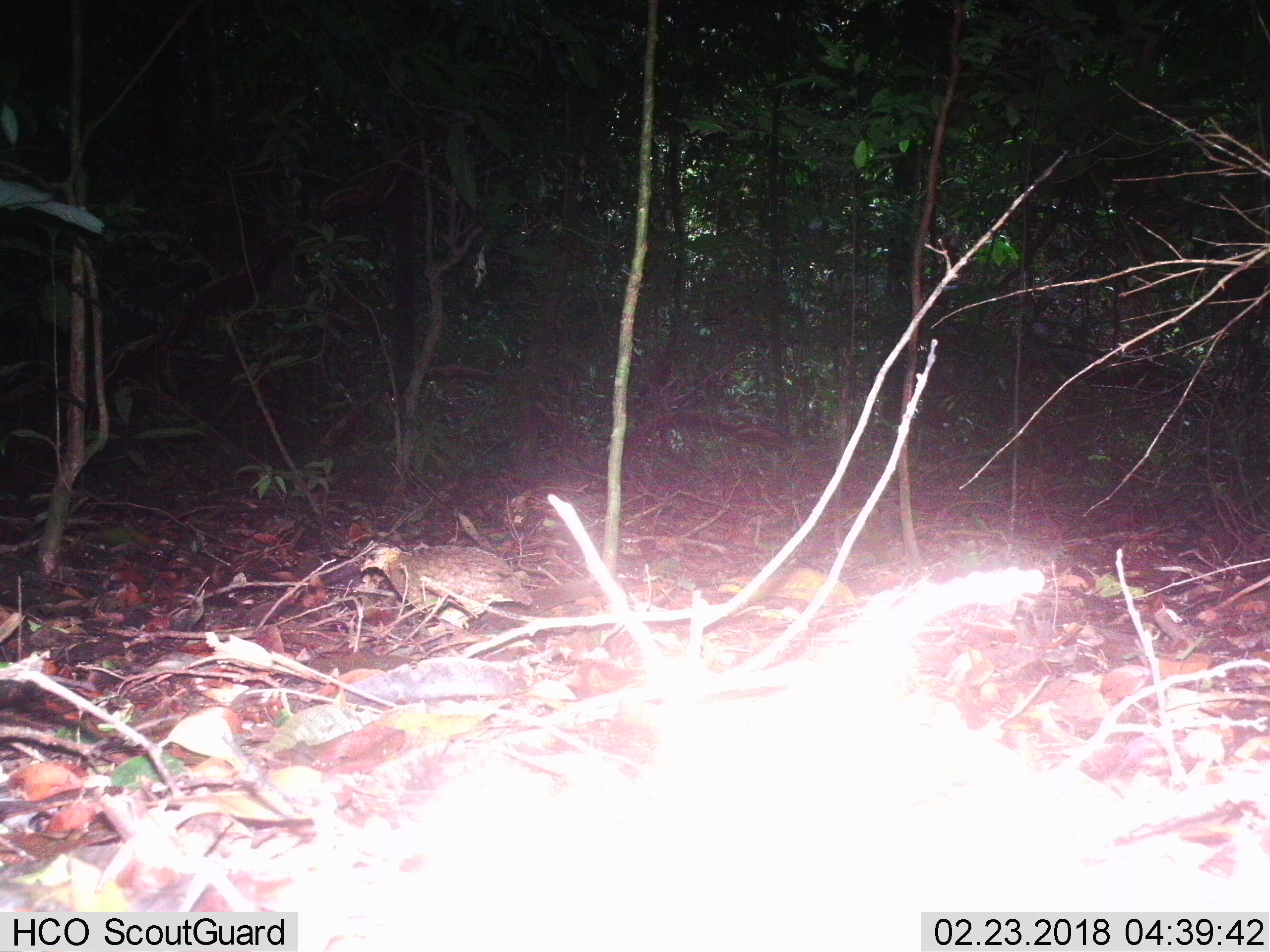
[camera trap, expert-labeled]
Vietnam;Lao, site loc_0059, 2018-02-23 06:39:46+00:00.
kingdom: Animalia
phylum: Chordata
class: Aves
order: Galliformes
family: Phasianidae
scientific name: Phasianidae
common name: partridge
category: unidentified partridge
Unidentified partridge (partridge) (Phasianidae). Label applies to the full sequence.